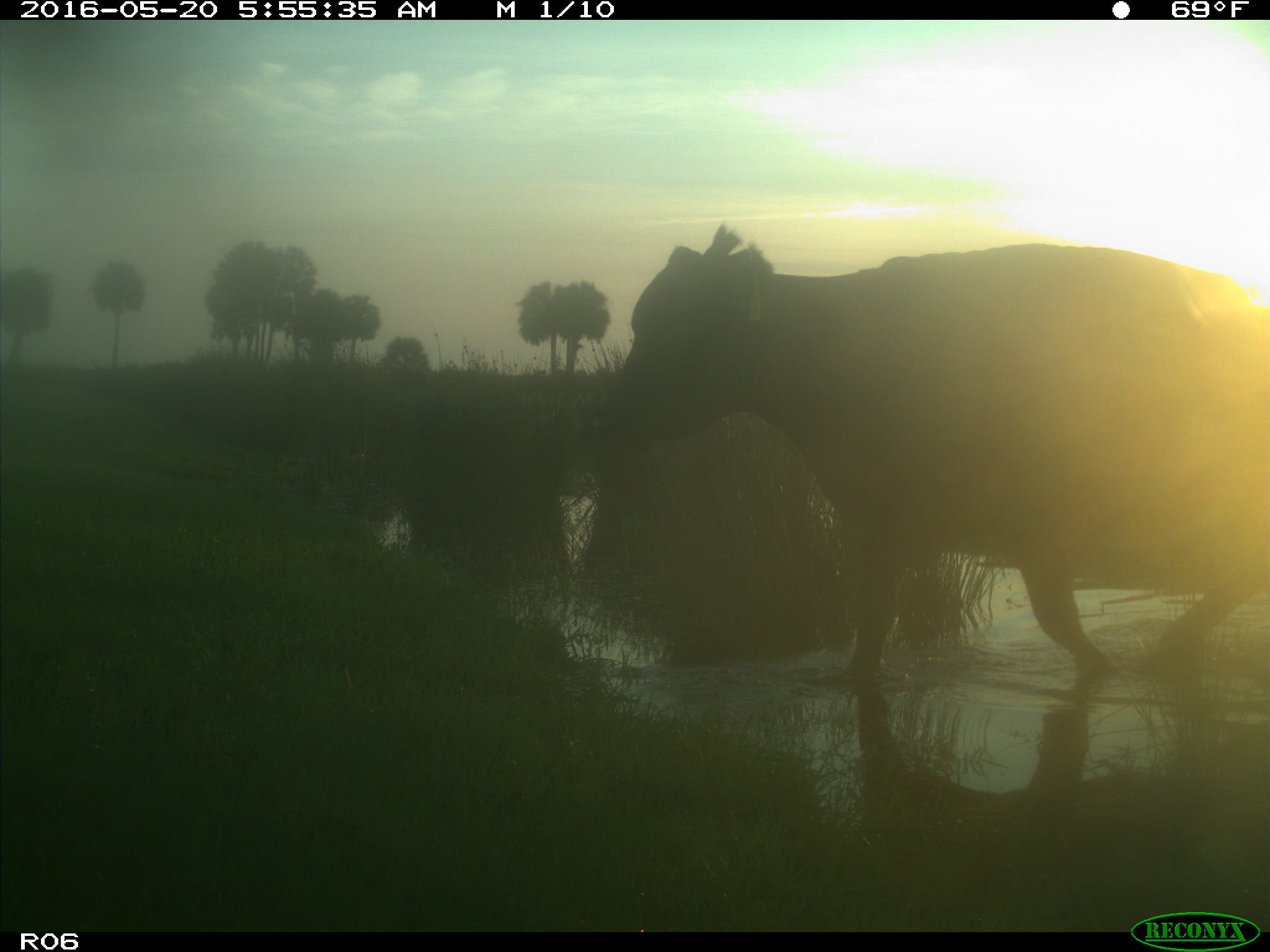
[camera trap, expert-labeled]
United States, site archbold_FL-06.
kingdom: Animalia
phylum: Chordata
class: Mammalia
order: Artiodactyla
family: Bovidae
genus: Bos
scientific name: Bos taurus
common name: domestic cow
Bos taurus (domestic cow).